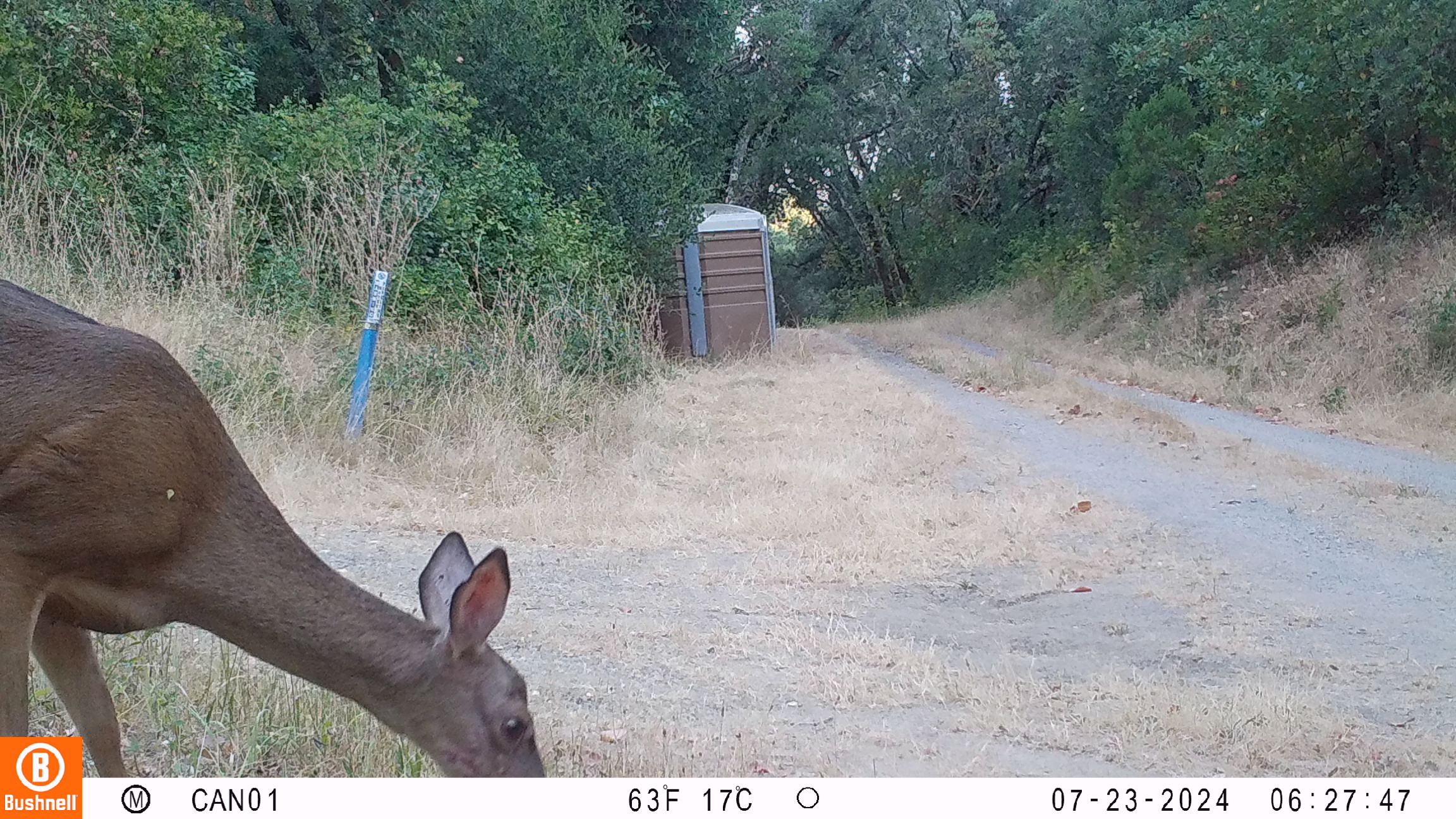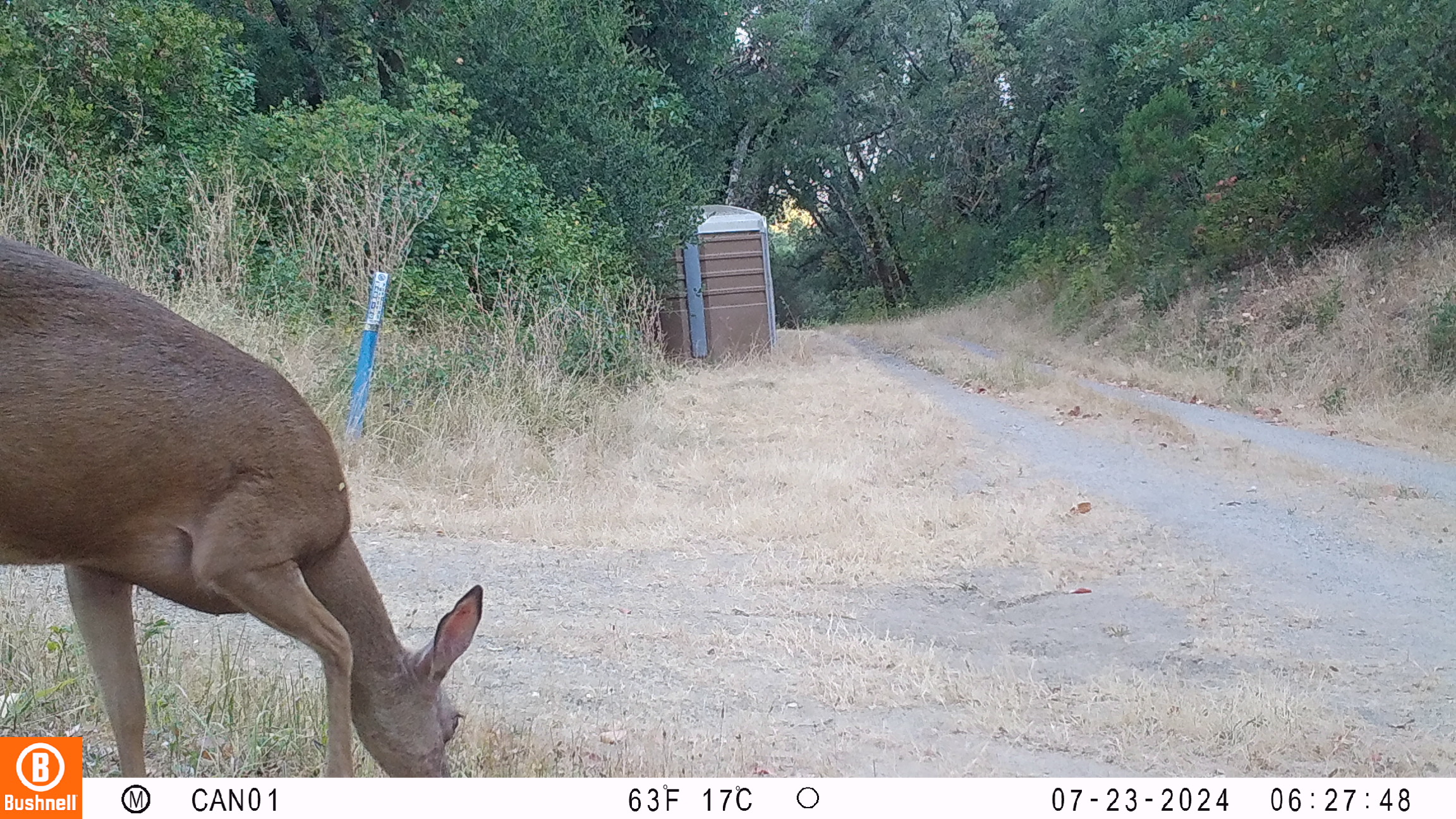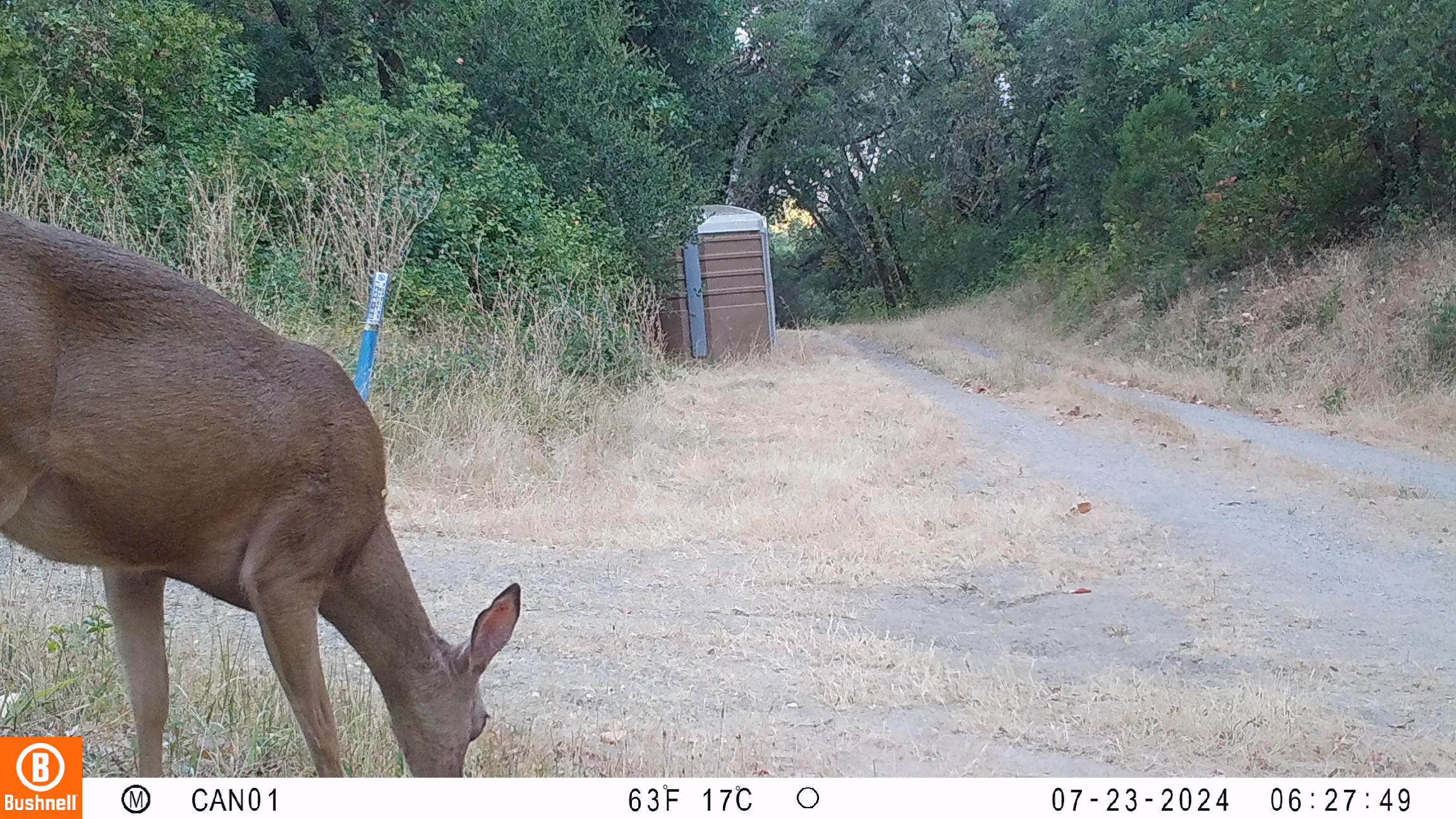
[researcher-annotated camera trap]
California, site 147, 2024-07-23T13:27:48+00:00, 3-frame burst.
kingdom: Animalia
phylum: Chordata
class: Mammalia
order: Artiodactyla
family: Cervidae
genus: Odocoileus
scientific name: Odocoileus hemionus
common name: mule deer